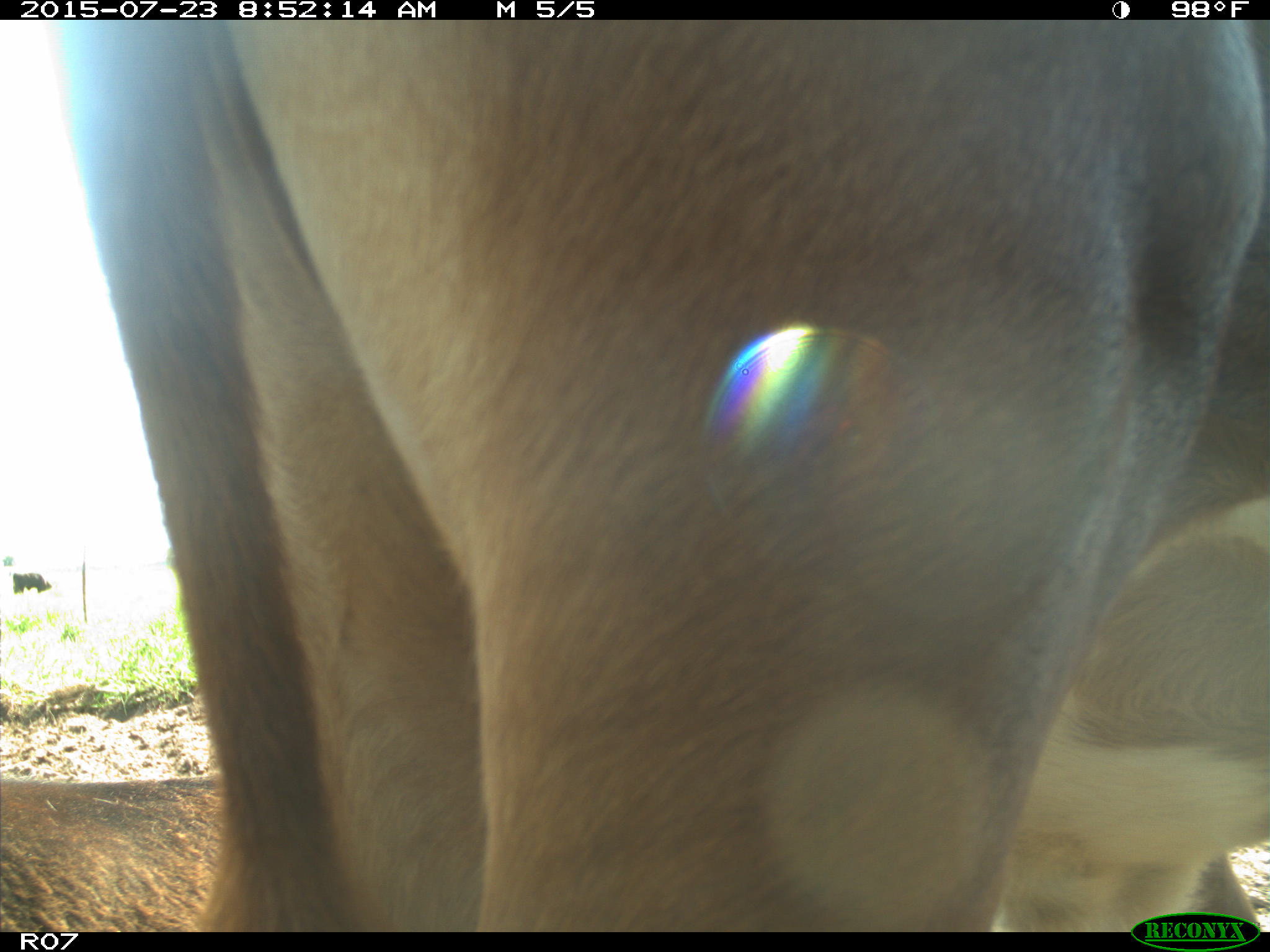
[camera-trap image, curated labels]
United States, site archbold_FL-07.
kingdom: Animalia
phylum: Chordata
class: Mammalia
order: Artiodactyla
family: Bovidae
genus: Bos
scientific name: Bos taurus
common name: domestic cow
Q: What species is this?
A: Bos taurus (domestic cow).